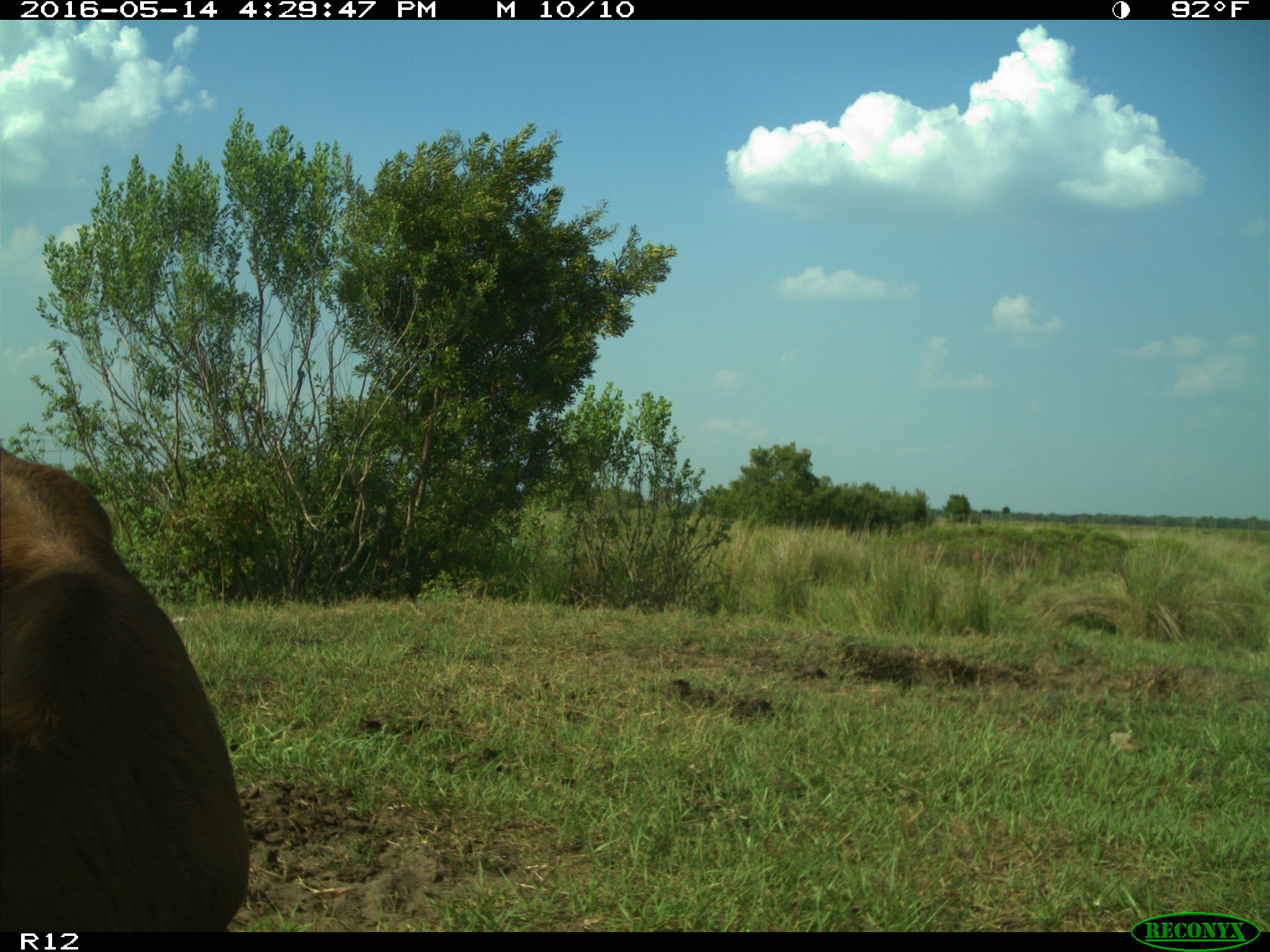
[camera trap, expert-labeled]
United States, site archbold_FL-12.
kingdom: Animalia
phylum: Chordata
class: Mammalia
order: Artiodactyla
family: Bovidae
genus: Bos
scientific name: Bos taurus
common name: domestic cow